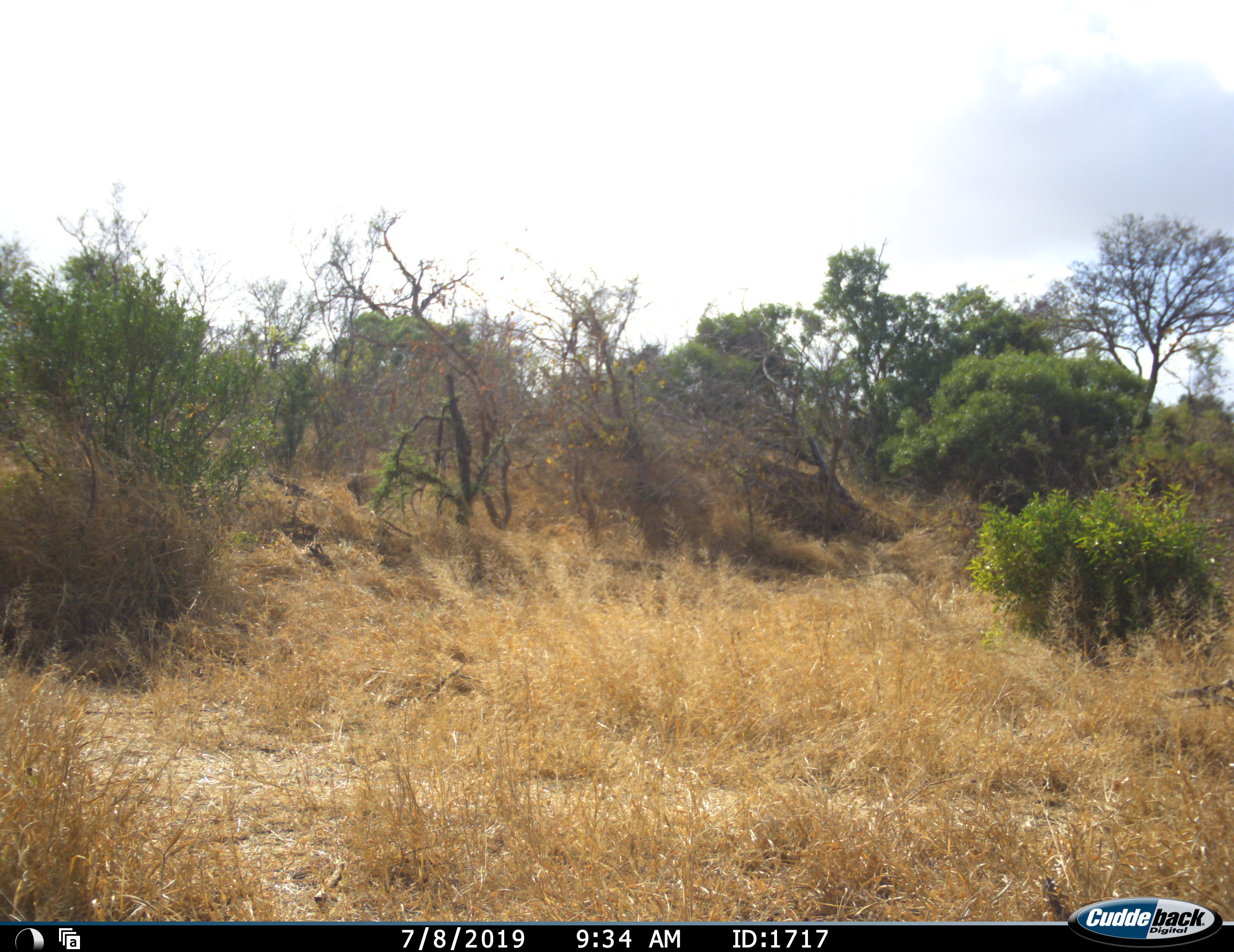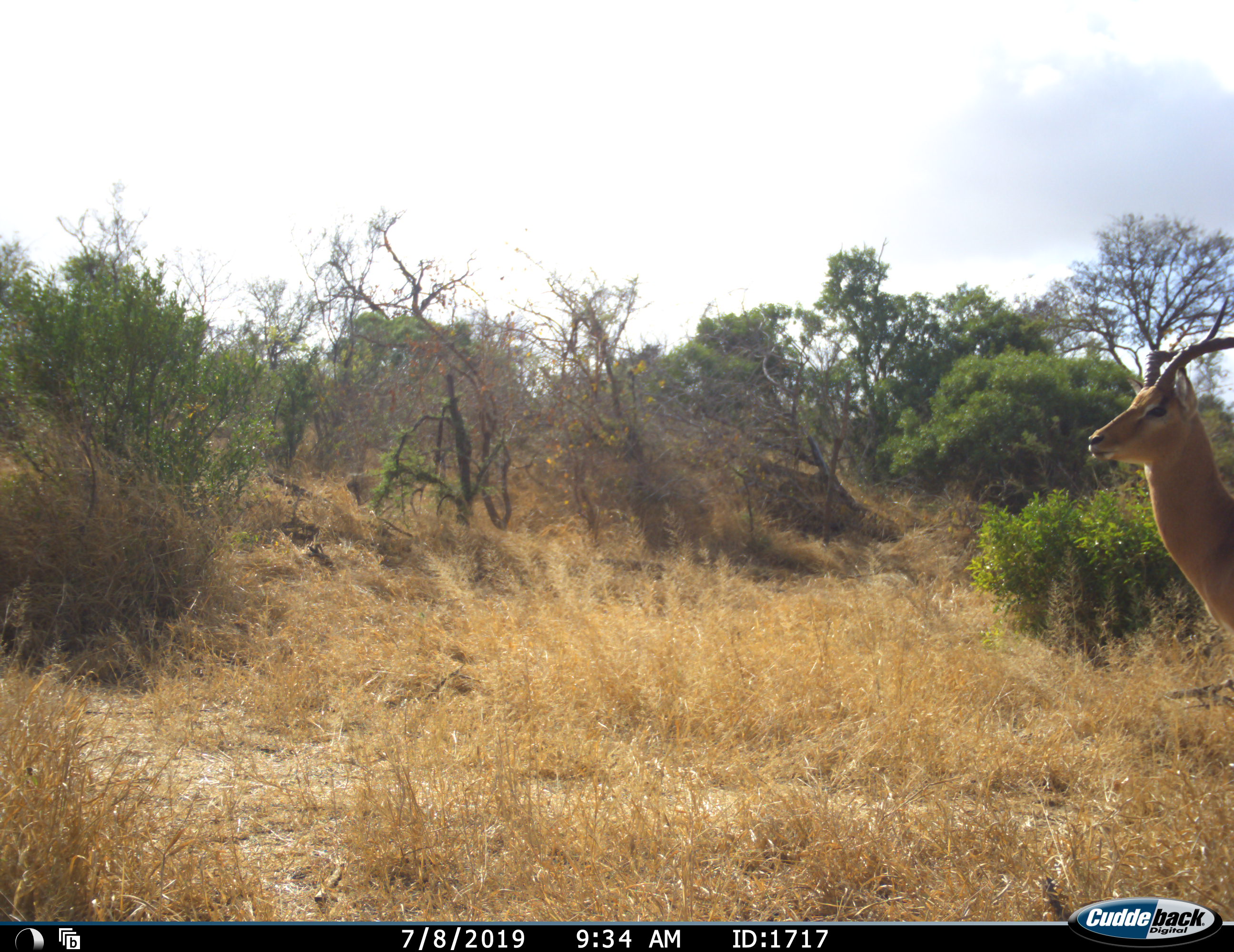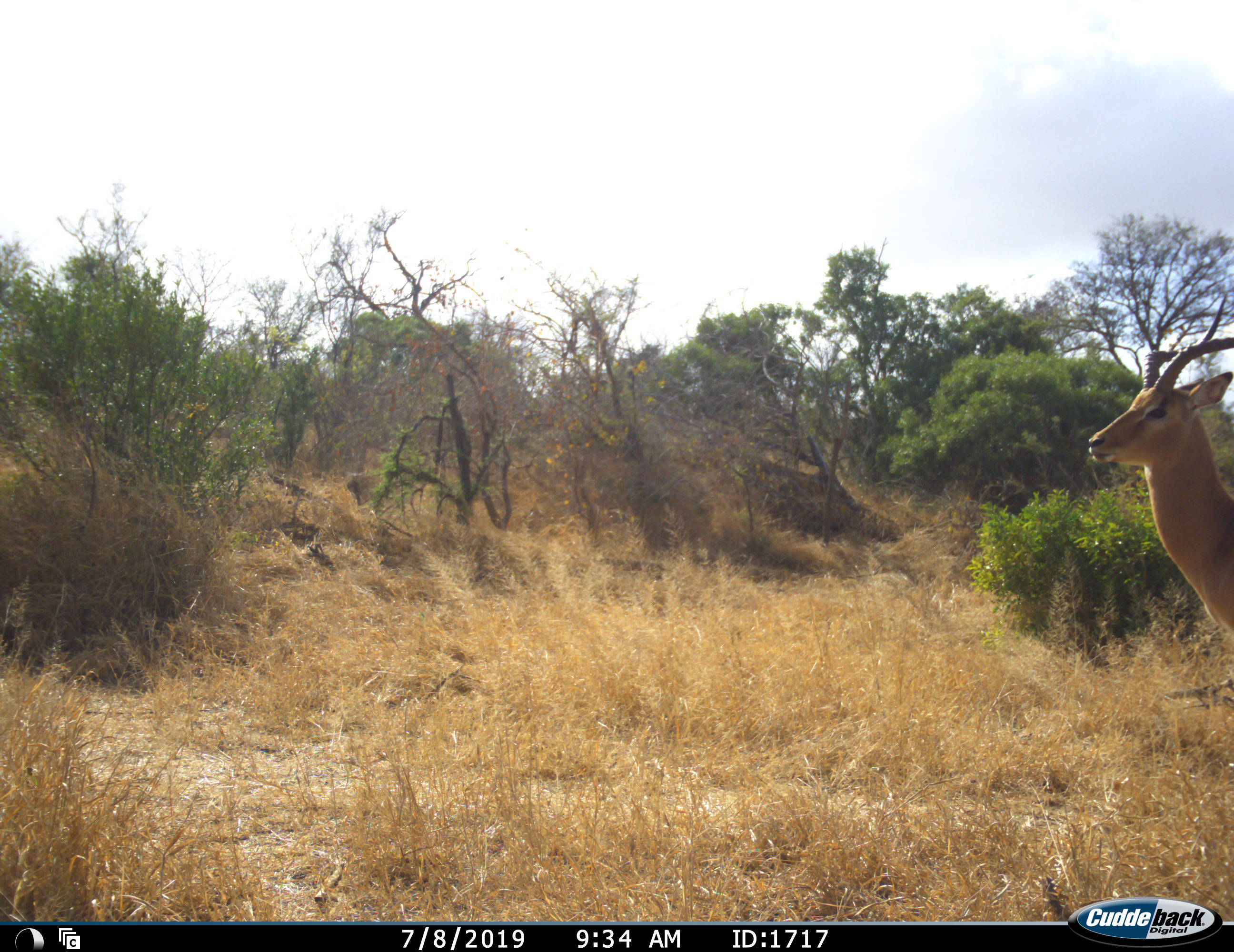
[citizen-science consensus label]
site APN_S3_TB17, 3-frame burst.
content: unidentified animal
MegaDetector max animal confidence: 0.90